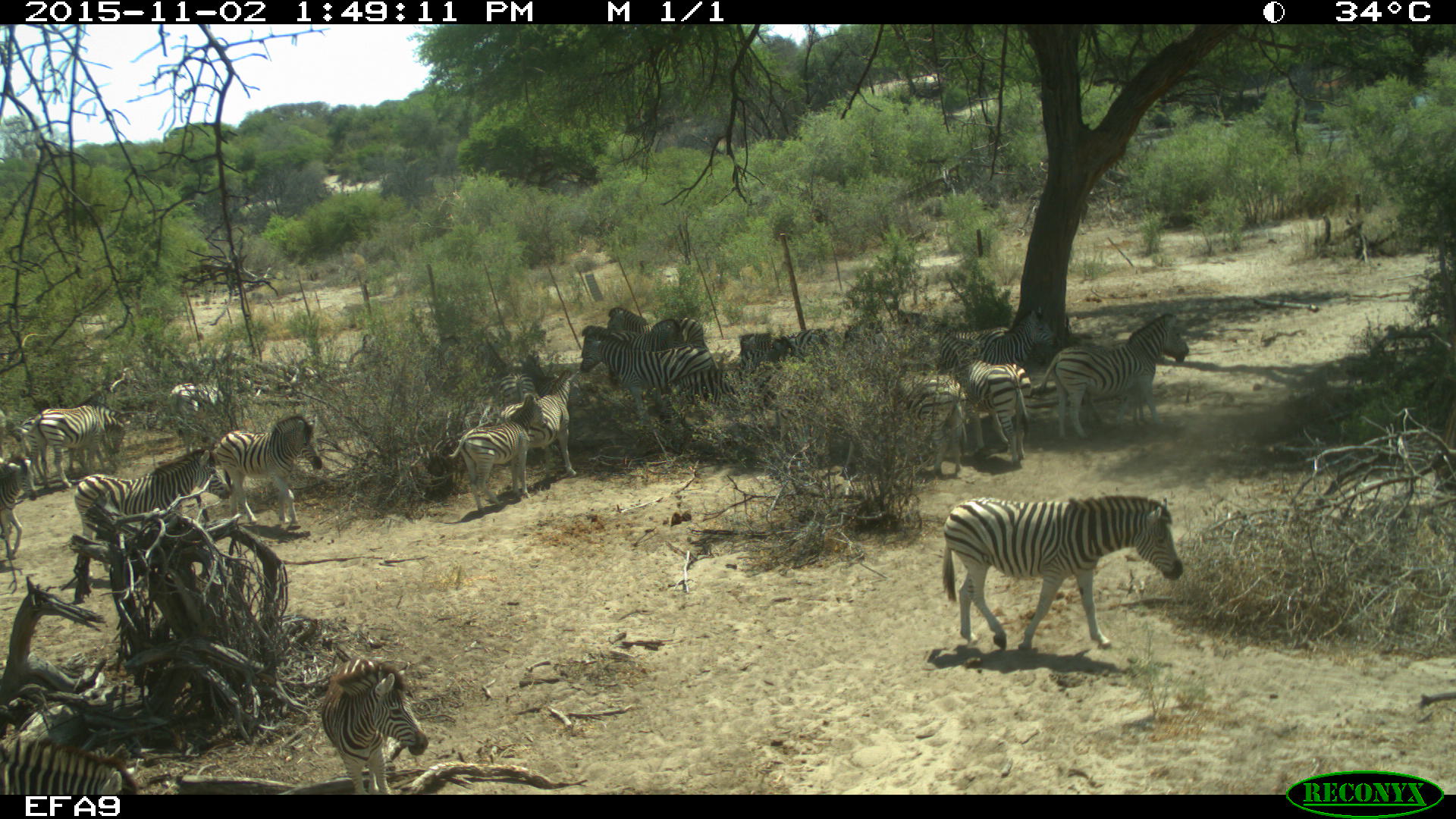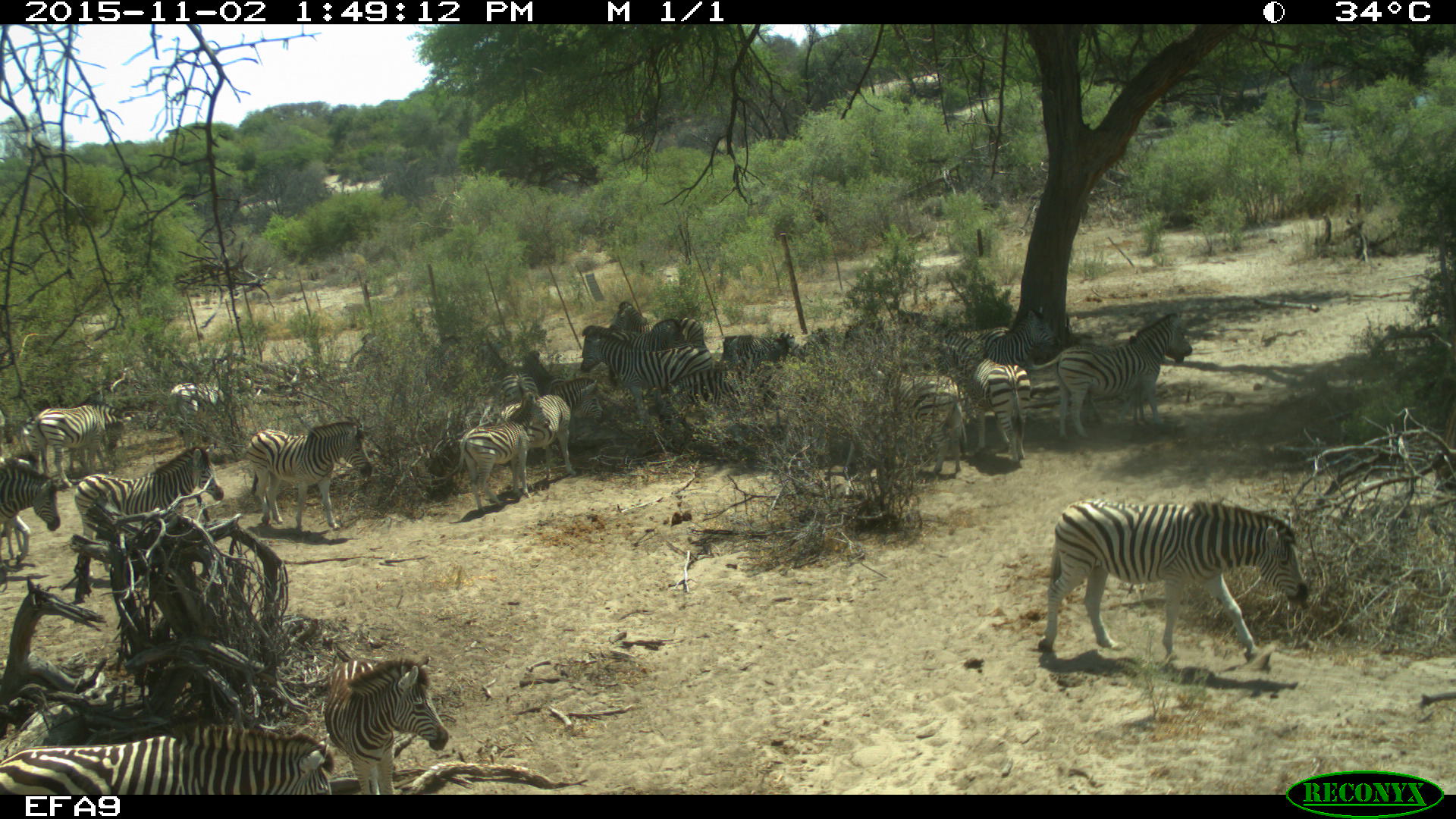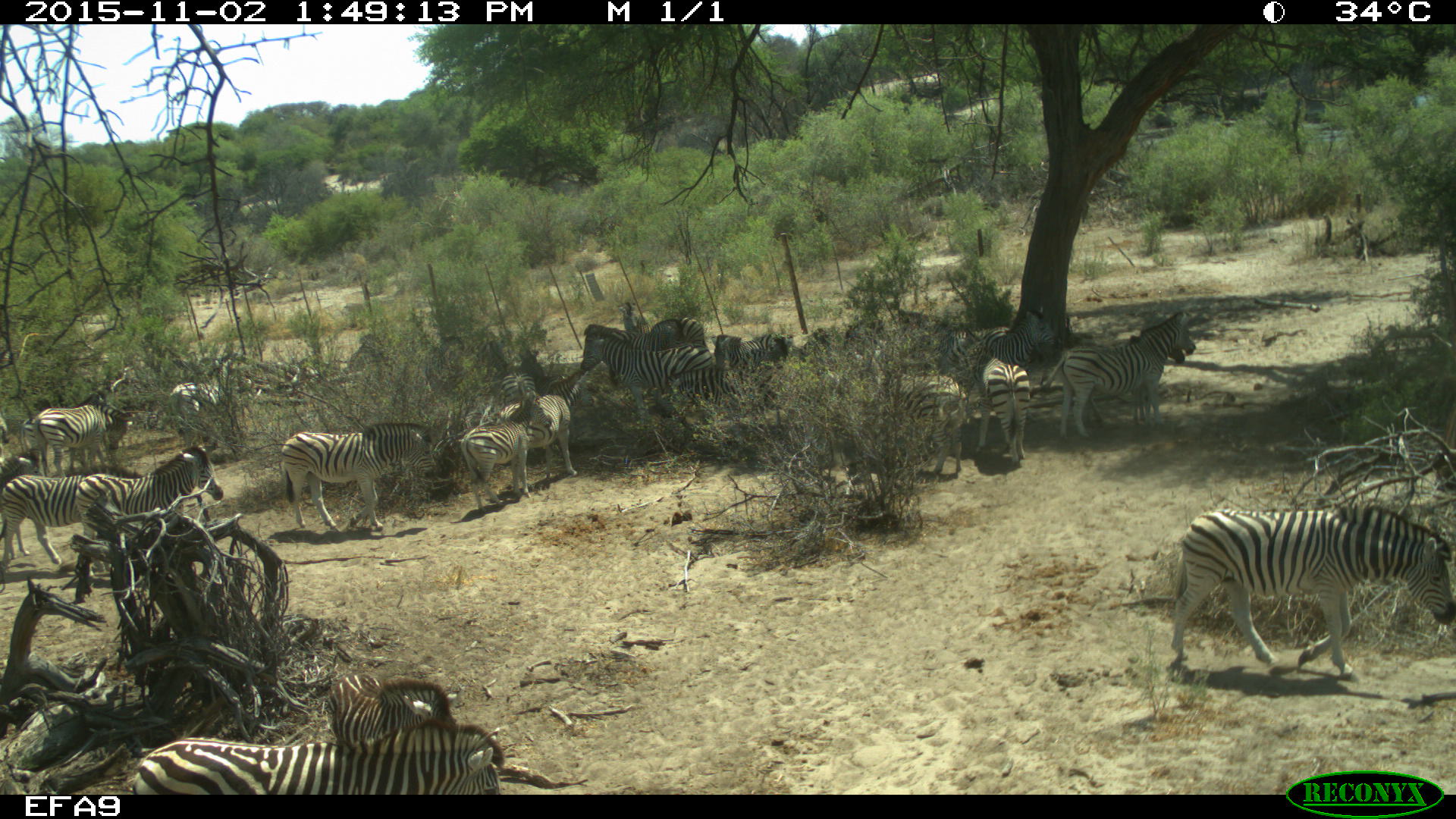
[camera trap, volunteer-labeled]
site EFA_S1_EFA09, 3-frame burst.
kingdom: Animalia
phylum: Chordata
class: Mammalia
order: Perissodactyla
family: Equidae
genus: Equus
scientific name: Equus quagga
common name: plains zebra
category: zebraplains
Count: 11-50.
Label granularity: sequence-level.